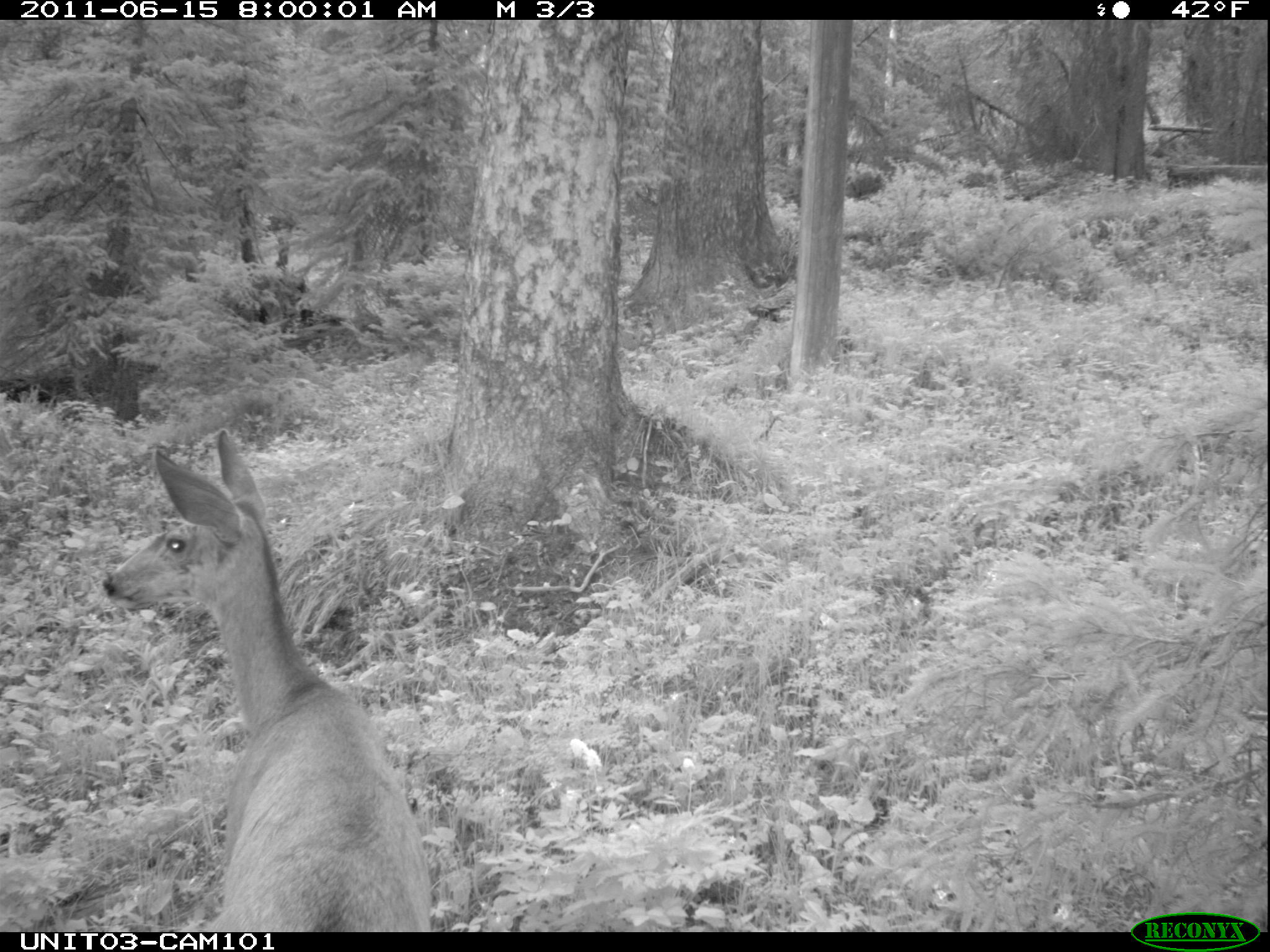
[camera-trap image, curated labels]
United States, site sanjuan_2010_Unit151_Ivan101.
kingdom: Animalia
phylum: Chordata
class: Mammalia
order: Artiodactyla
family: Cervidae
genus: Odocoileus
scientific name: Odocoileus hemionus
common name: mule deer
Odocoileus hemionus (mule deer).